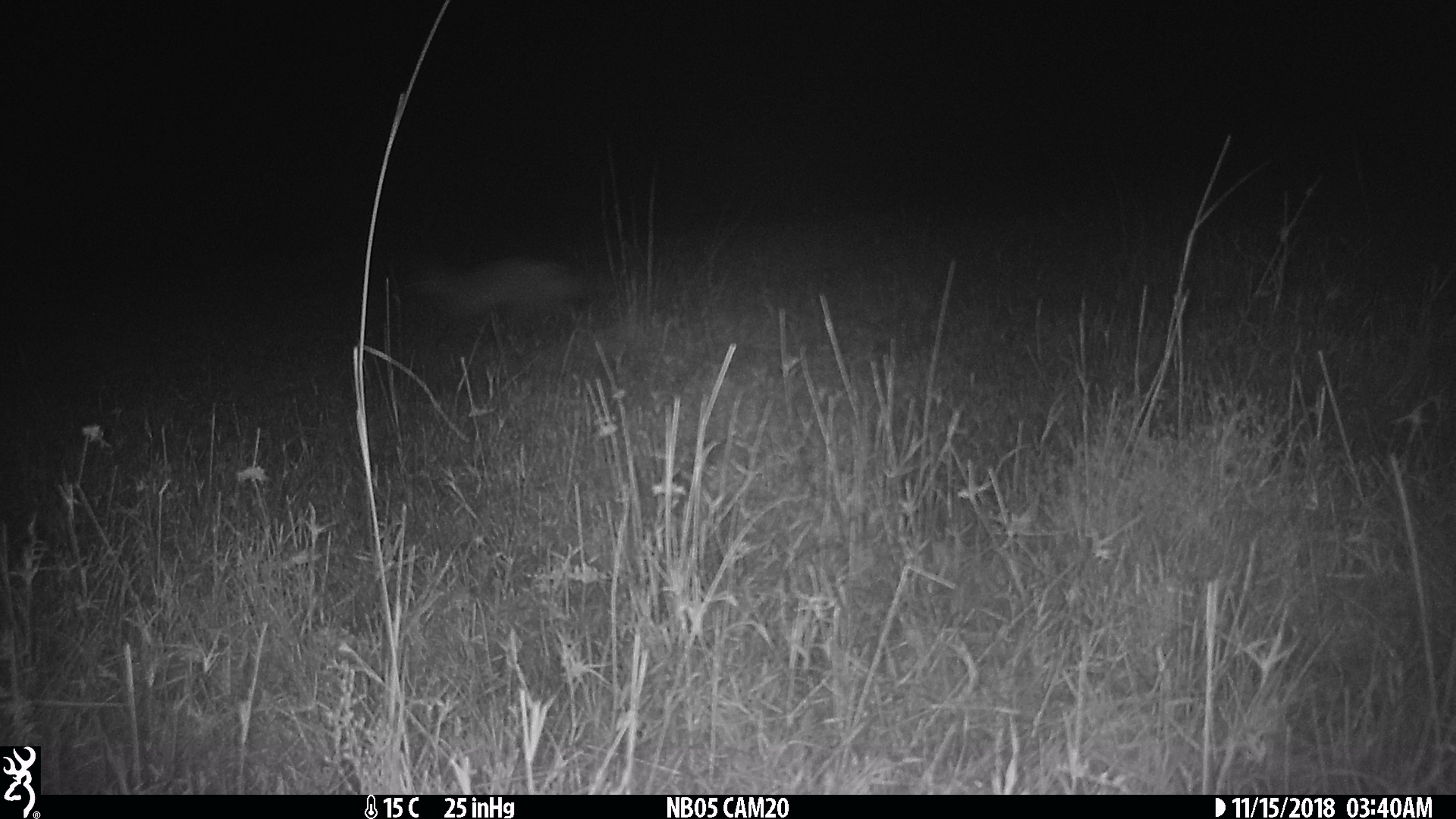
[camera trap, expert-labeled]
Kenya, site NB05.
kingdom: Animalia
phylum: Chordata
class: Mammalia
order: Carnivora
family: Canidae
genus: Otocyon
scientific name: Otocyon megalotis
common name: bat-eared fox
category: bateared fox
Bateared fox (bat-eared fox) (Otocyon megalotis).